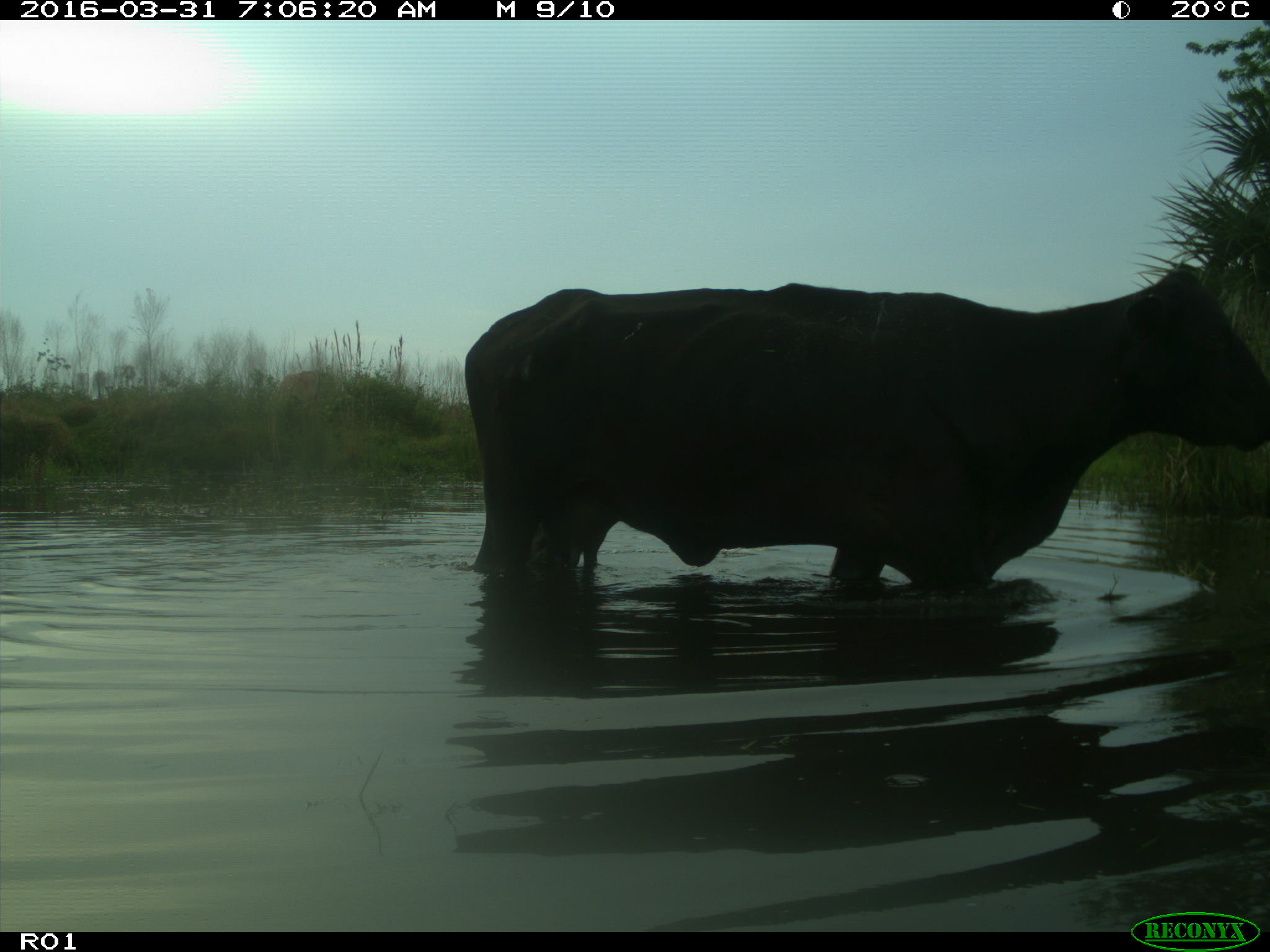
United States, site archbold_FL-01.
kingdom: Animalia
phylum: Chordata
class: Mammalia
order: Artiodactyla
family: Bovidae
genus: Bos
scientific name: Bos taurus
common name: domestic cow